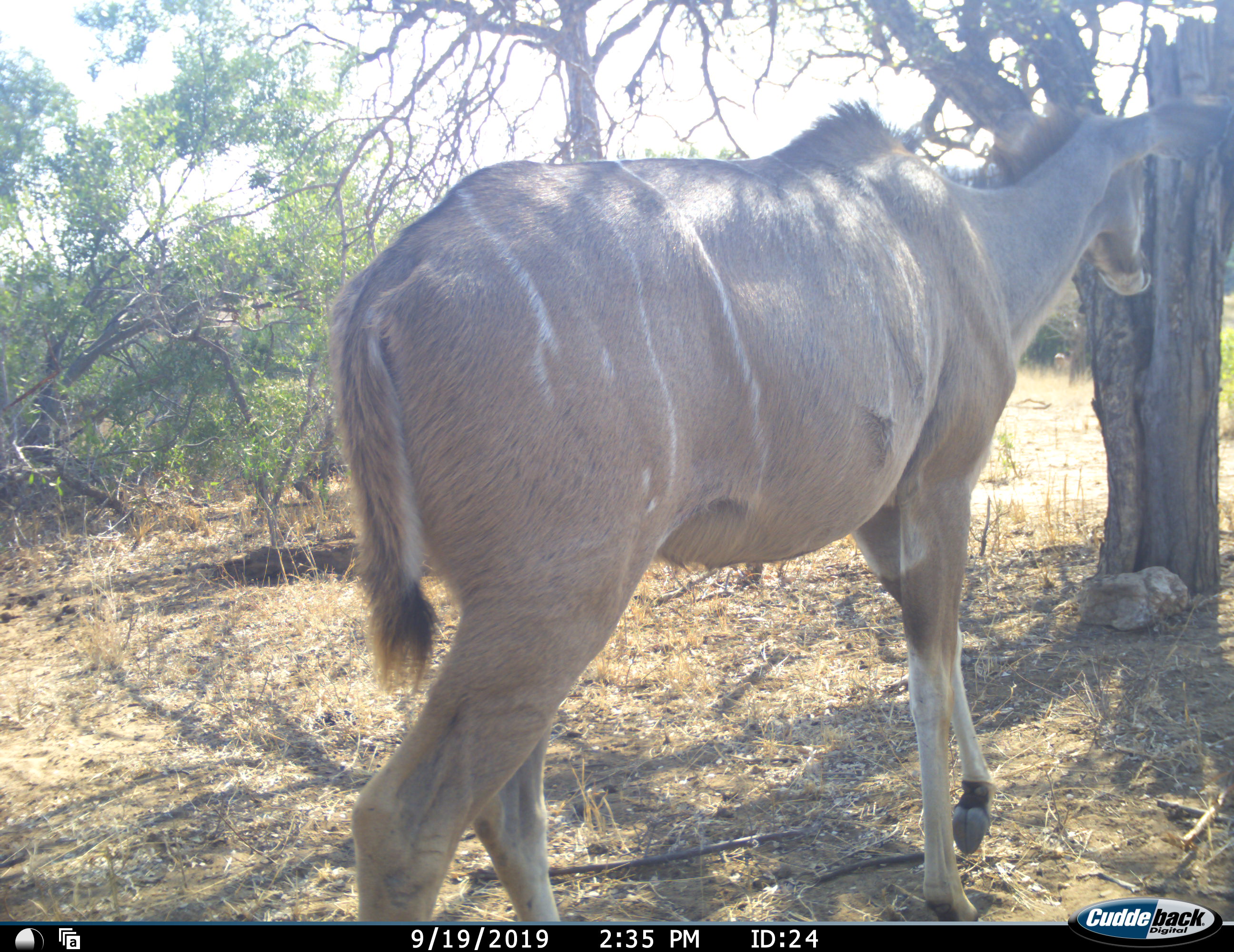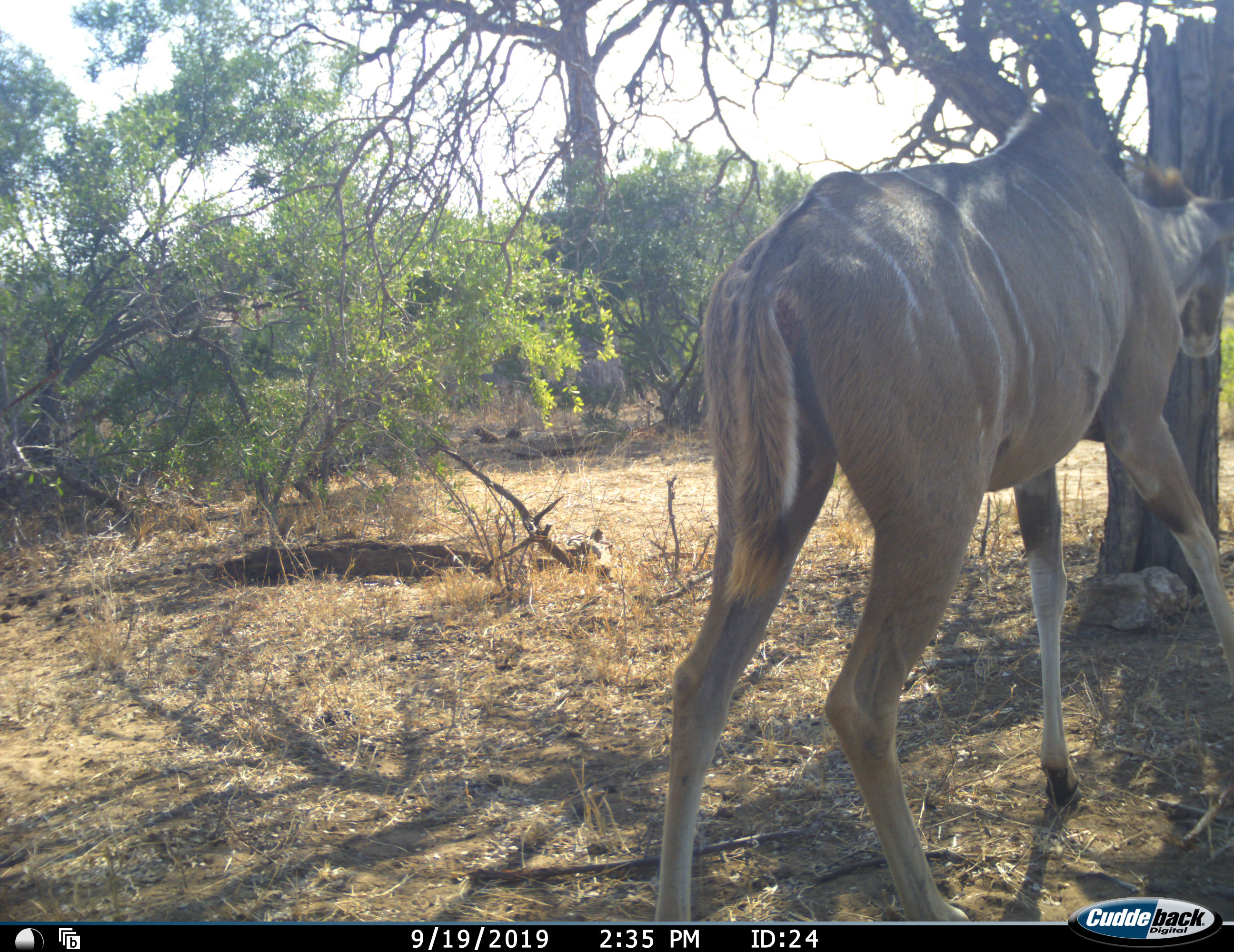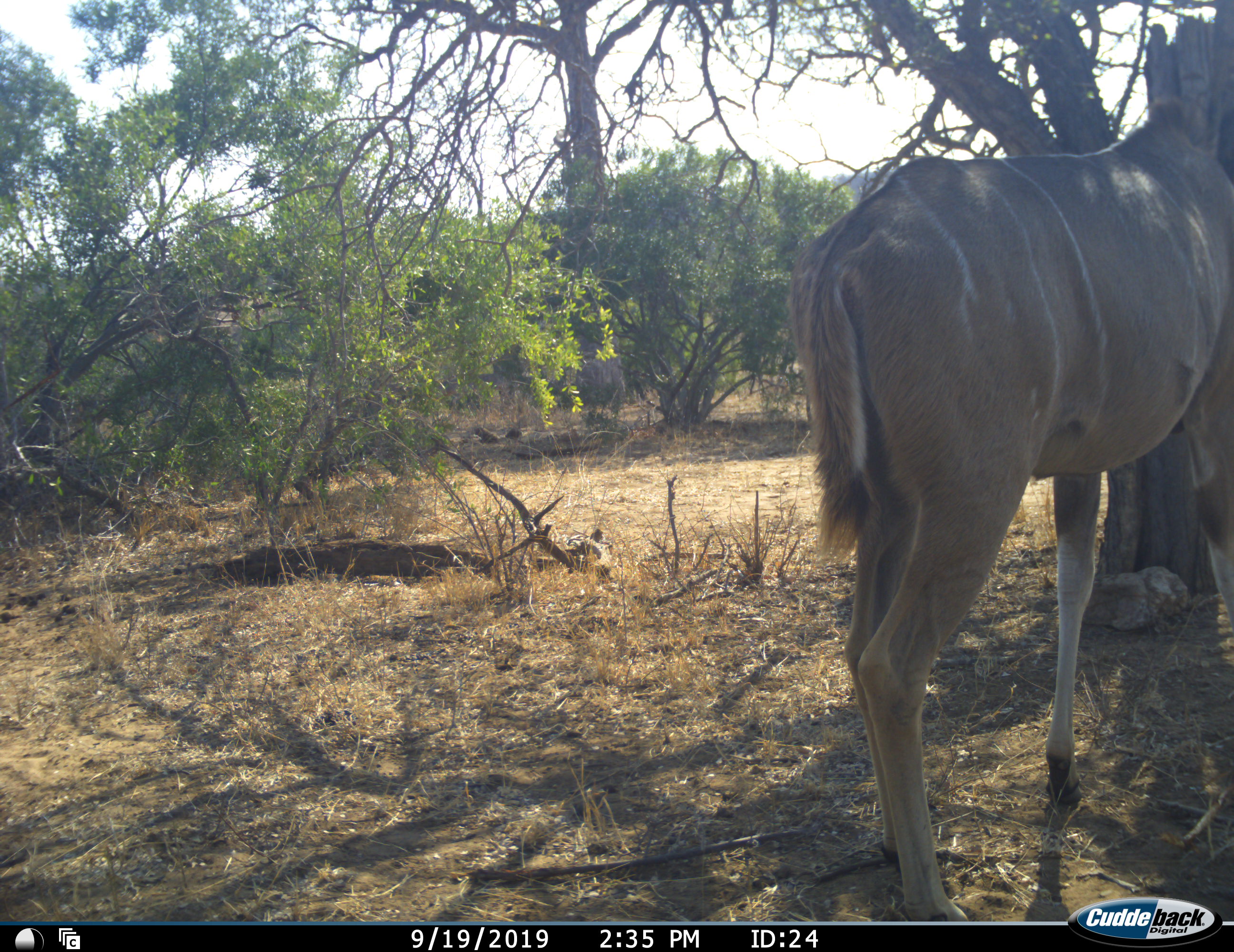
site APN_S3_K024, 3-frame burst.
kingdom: Animalia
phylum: Chordata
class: Mammalia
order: Artiodactyla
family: Bovidae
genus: Tragelaphus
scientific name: Tragelaphus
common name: kudu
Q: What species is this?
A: Kudu (Tragelaphus).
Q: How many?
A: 1.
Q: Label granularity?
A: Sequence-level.